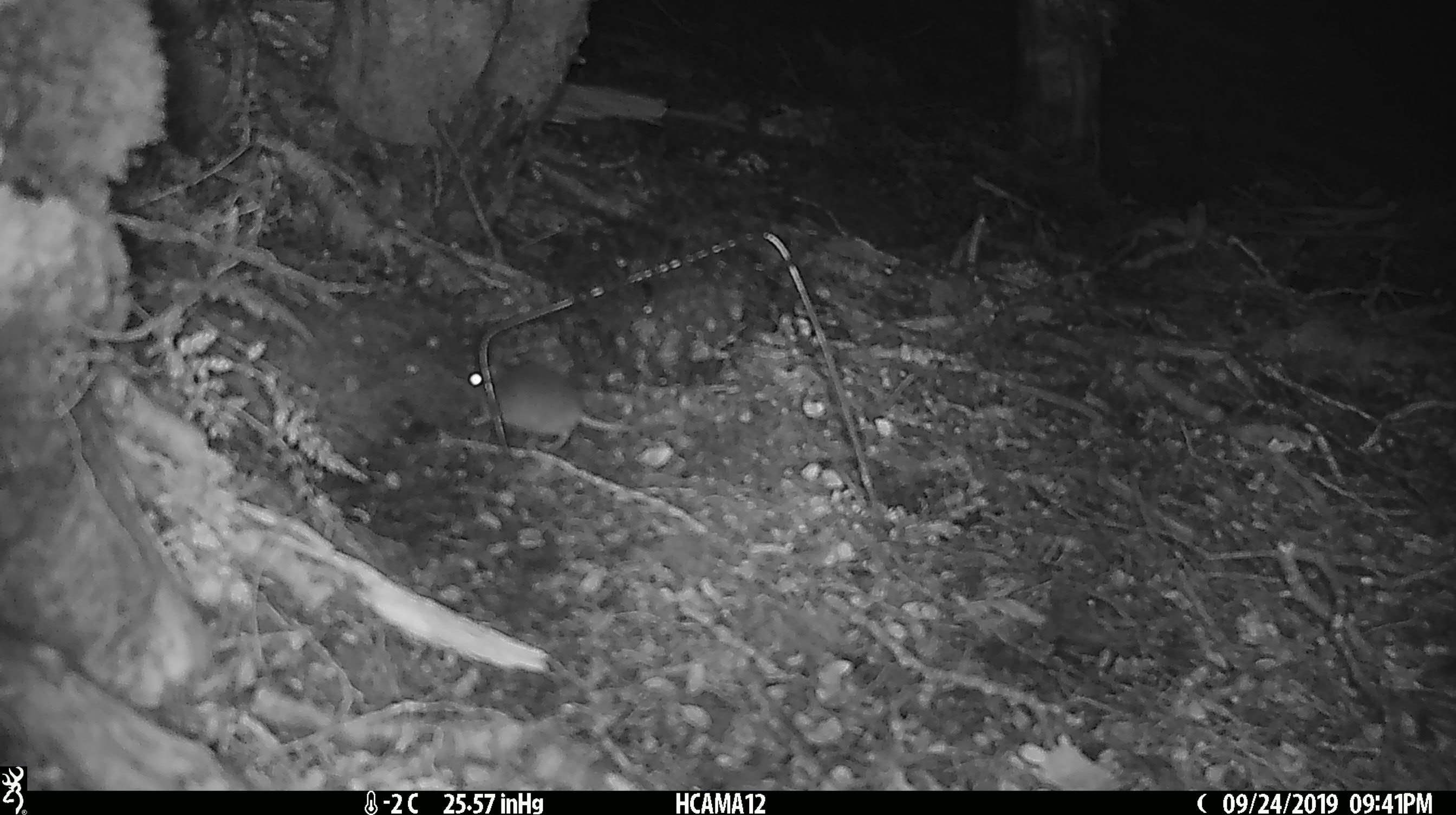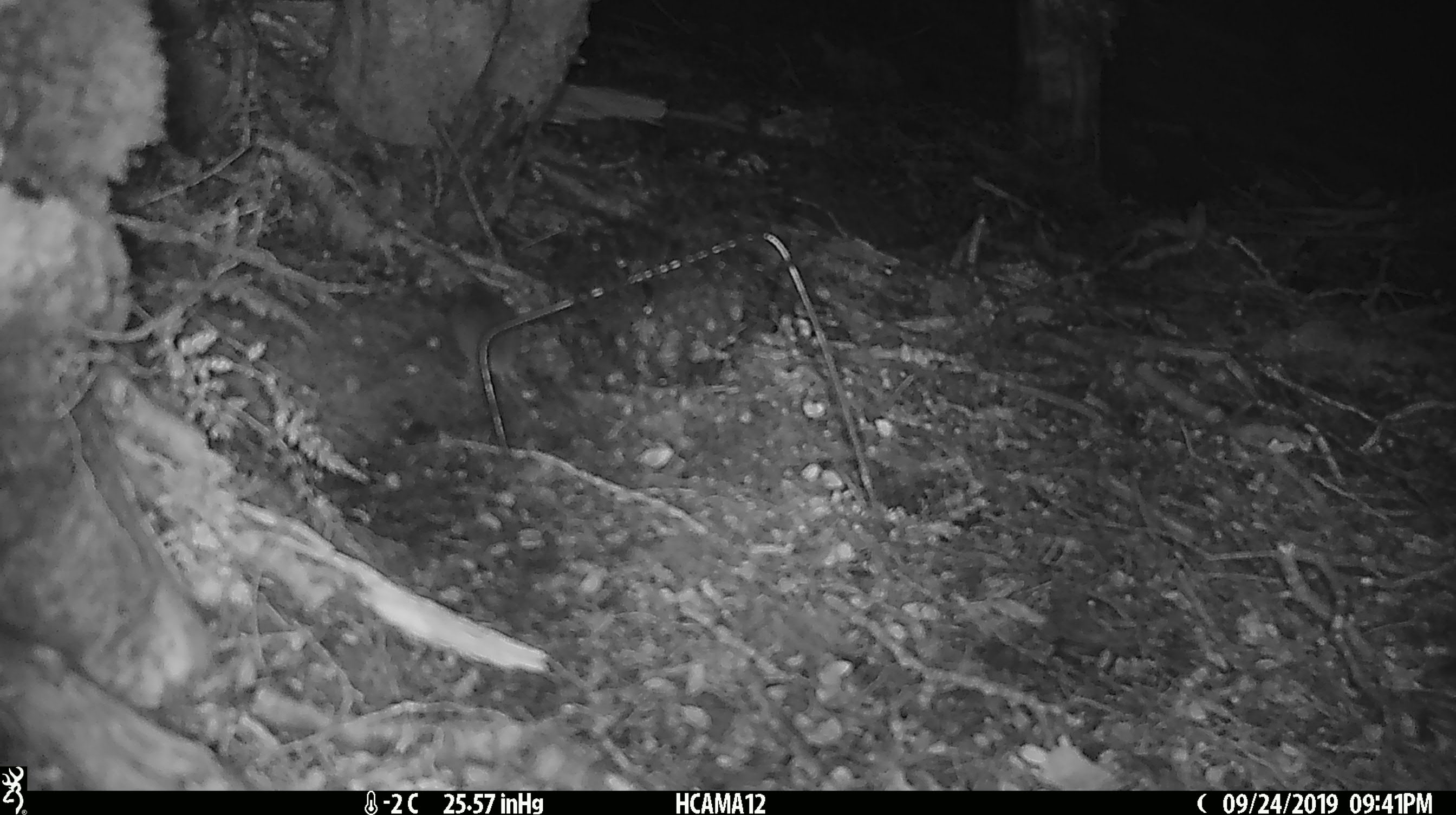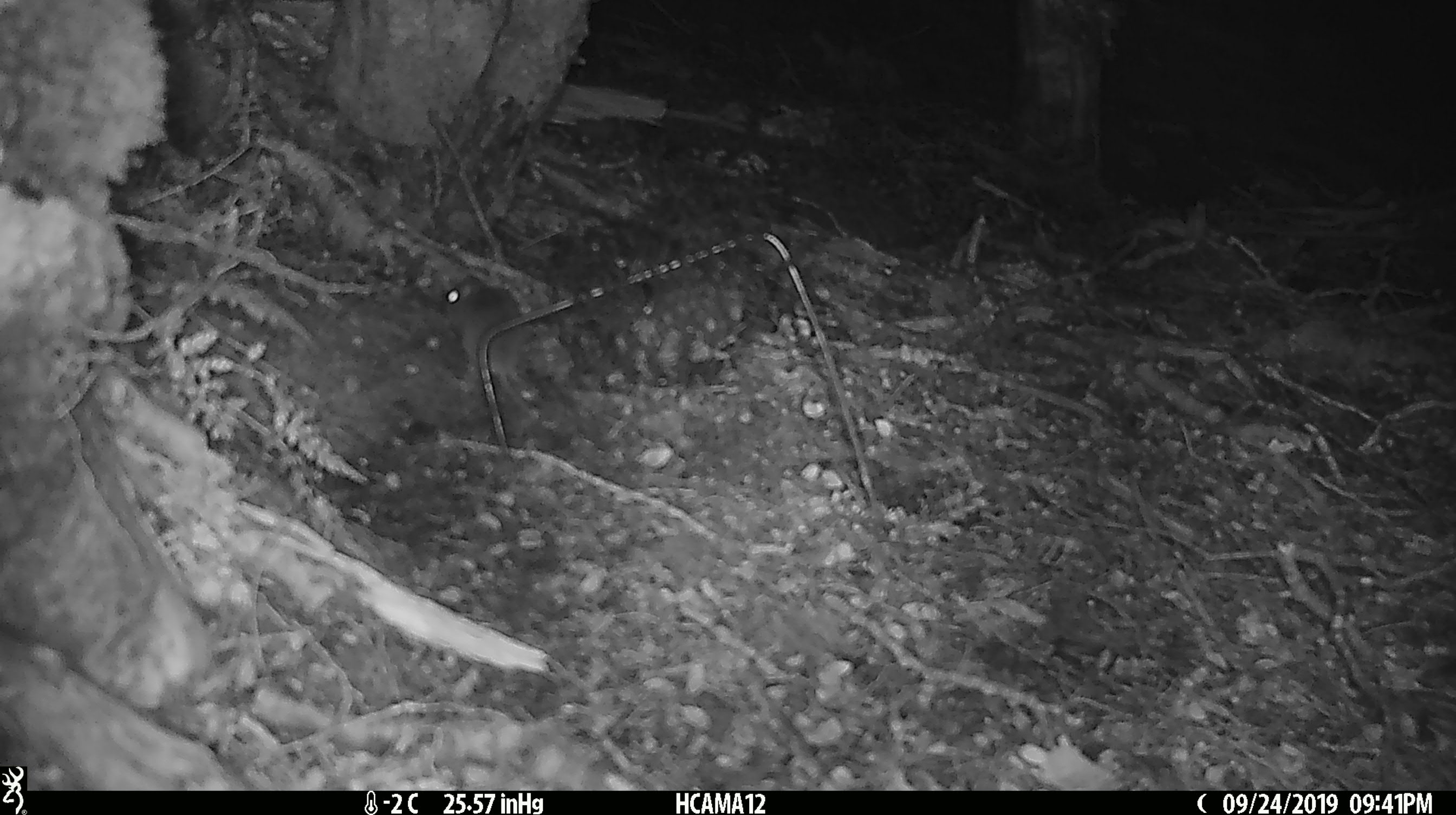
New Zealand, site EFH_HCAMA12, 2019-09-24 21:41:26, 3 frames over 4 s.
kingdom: Animalia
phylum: Chordata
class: Mammalia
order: Rodentia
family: Muridae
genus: Mus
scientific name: Mus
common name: mouse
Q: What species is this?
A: Mouse (Mus).